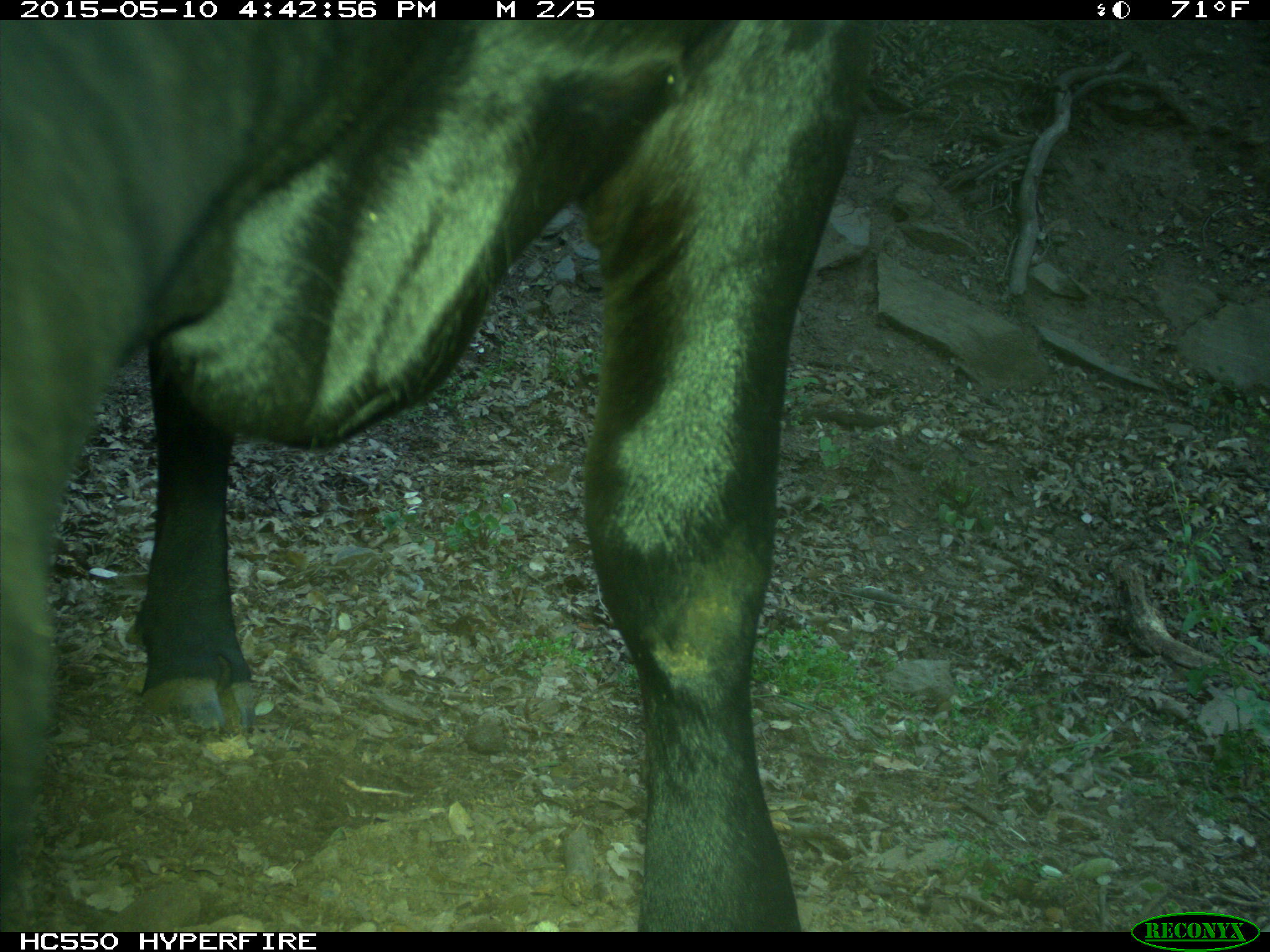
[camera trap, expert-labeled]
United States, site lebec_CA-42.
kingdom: Animalia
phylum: Chordata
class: Mammalia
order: Artiodactyla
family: Bovidae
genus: Bos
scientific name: Bos taurus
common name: domestic cow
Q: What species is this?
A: Bos taurus (domestic cow).